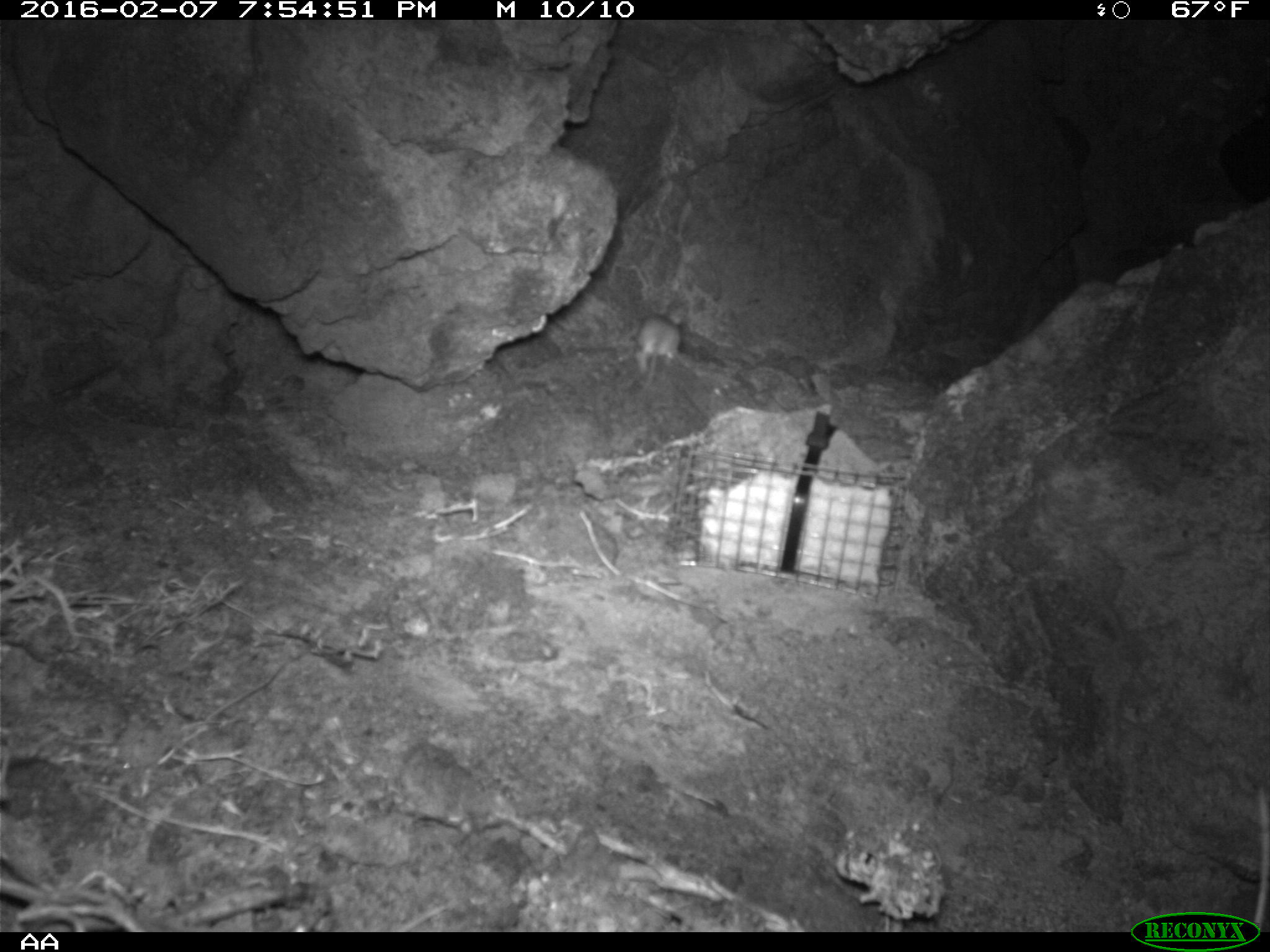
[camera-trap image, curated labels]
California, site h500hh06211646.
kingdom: Animalia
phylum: Chordata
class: Mammalia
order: Rodentia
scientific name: Rodentia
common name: rodent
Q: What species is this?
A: Rodent (Rodentia).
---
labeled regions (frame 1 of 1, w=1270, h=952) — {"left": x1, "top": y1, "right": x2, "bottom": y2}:
rodent: {"left": 1241, "top": 782, "right": 1269, "bottom": 930}